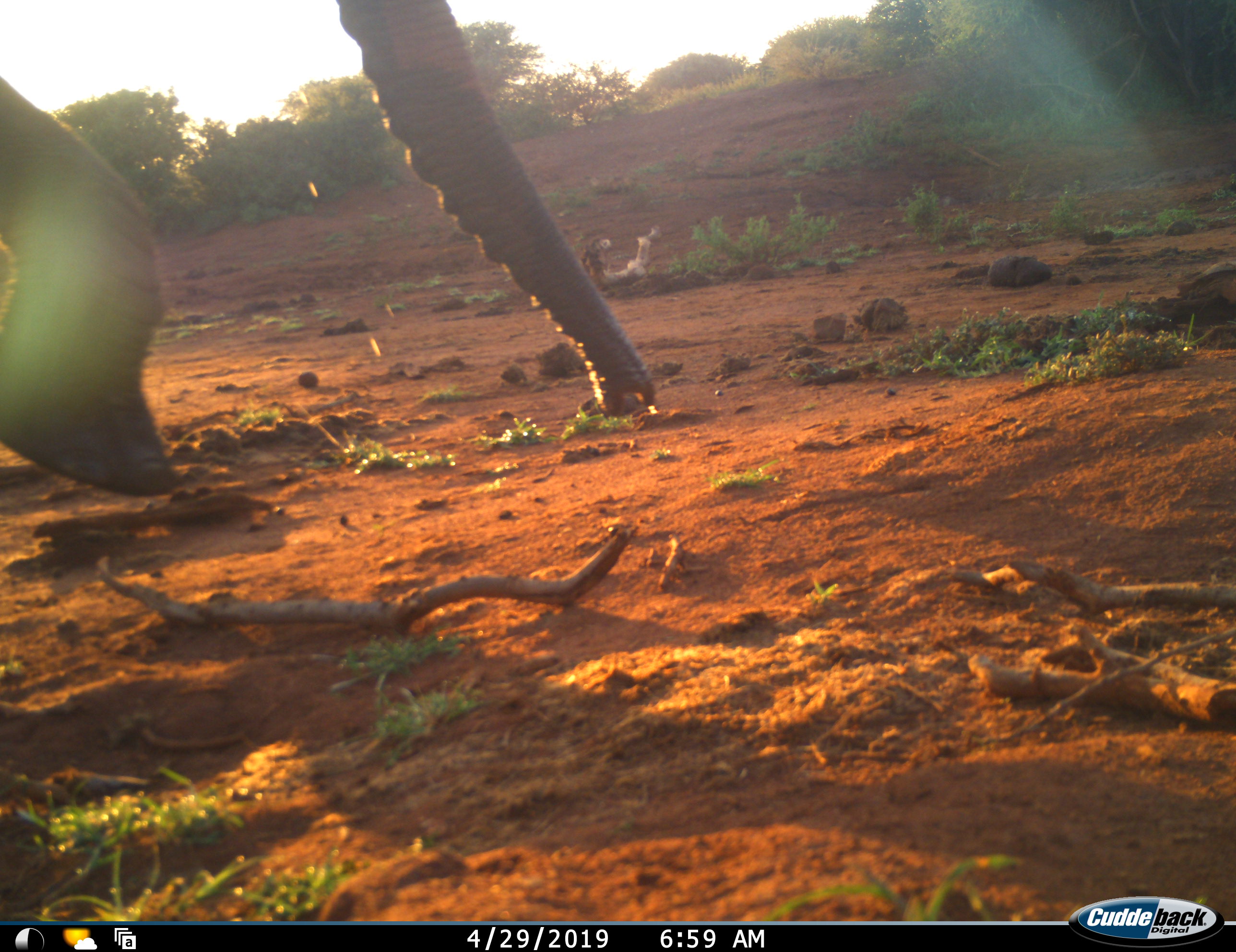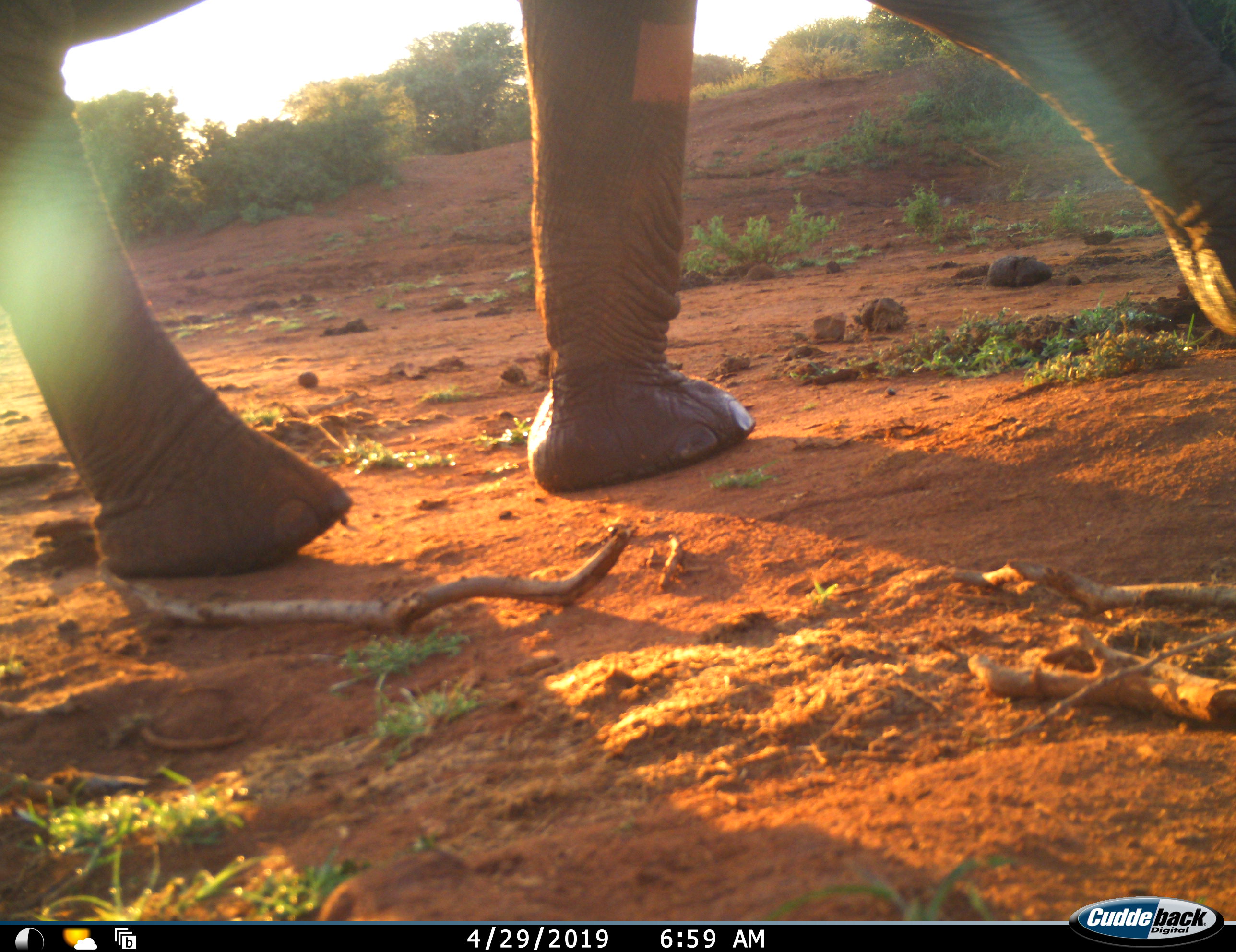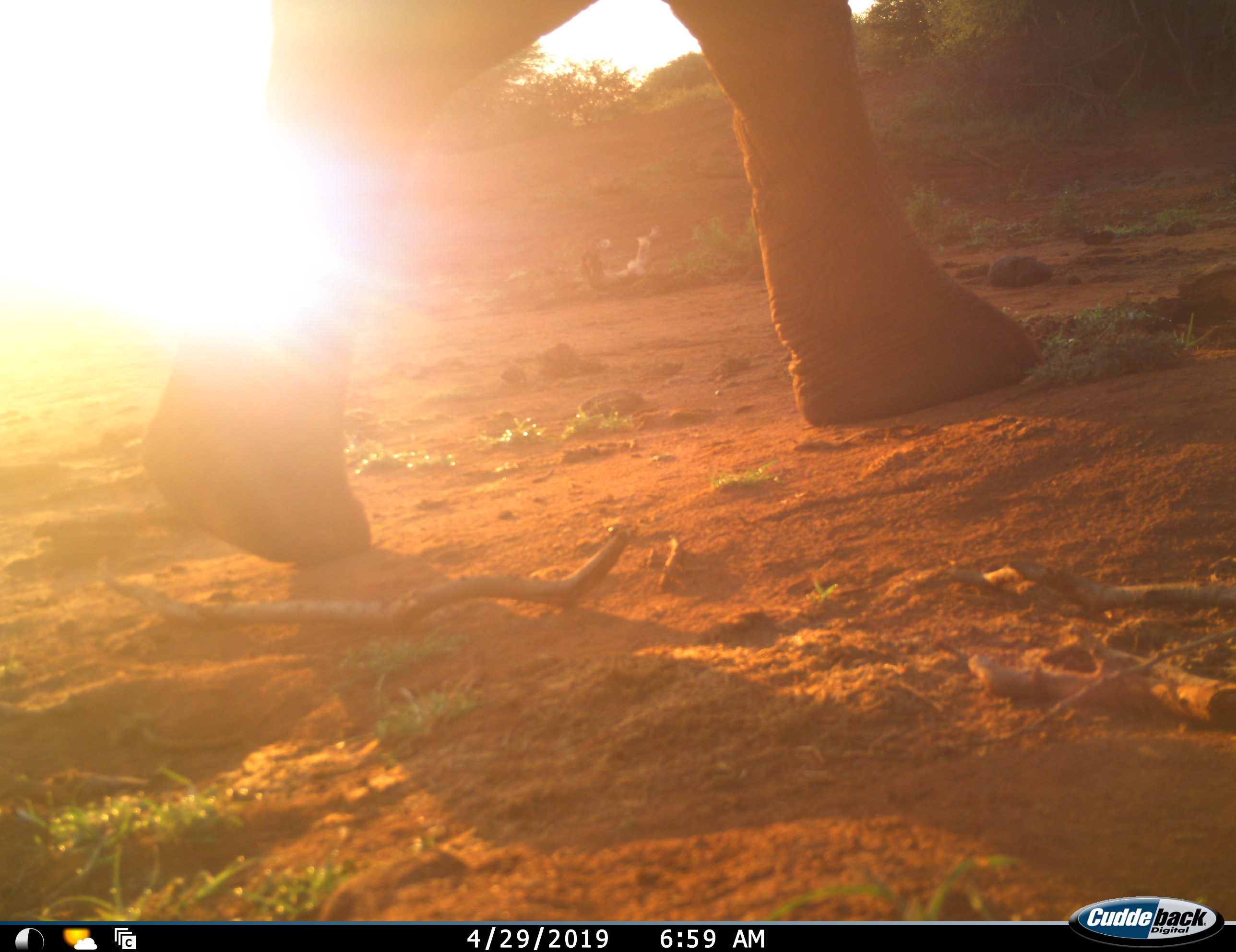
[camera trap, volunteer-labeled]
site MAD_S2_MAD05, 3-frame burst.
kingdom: Animalia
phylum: Chordata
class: Mammalia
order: Proboscidea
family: Elephantidae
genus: Loxodonta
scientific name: Loxodonta africana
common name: african bush elephant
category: elephant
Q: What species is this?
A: Elephant (african bush elephant) (Loxodonta africana).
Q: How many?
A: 1.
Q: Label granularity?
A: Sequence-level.